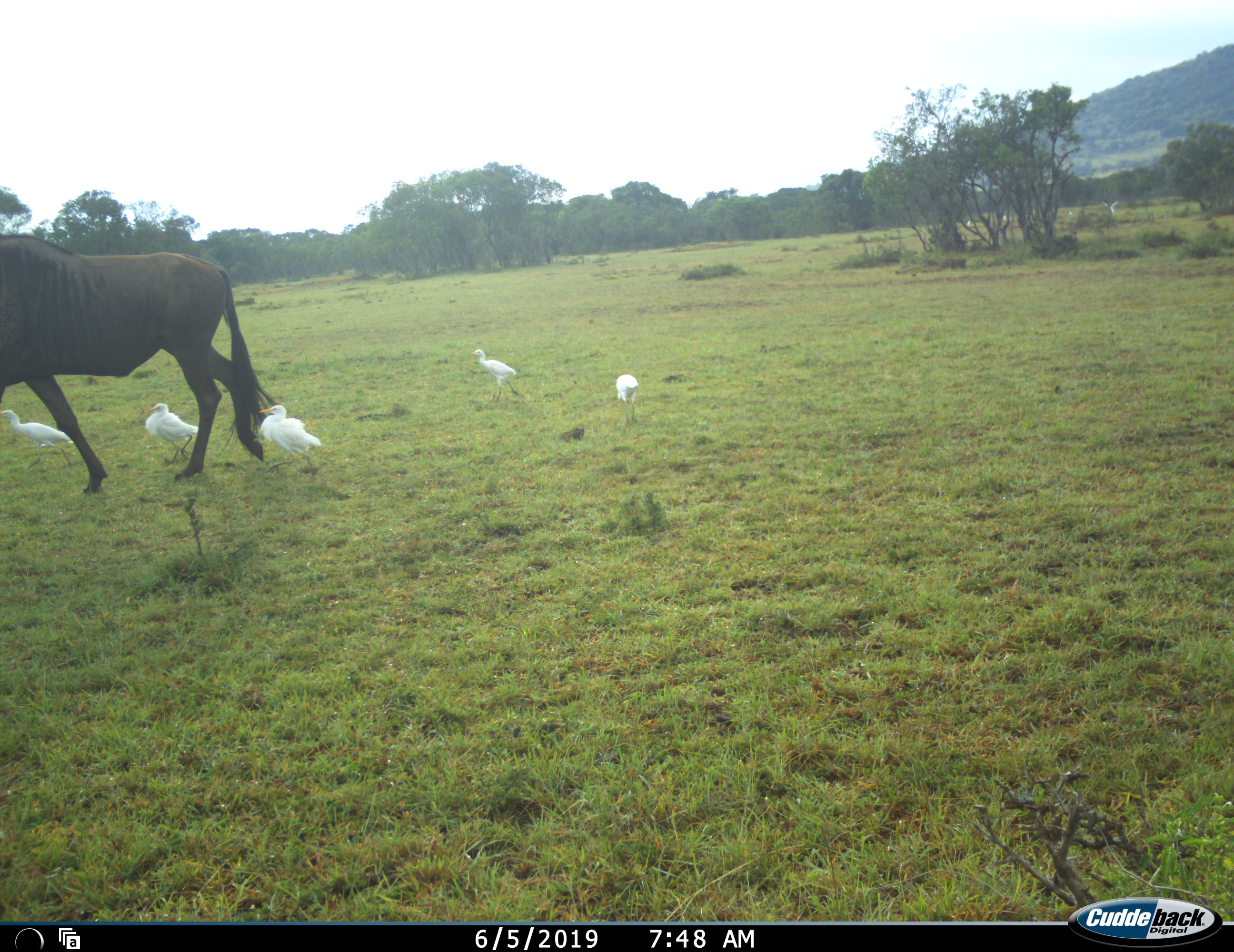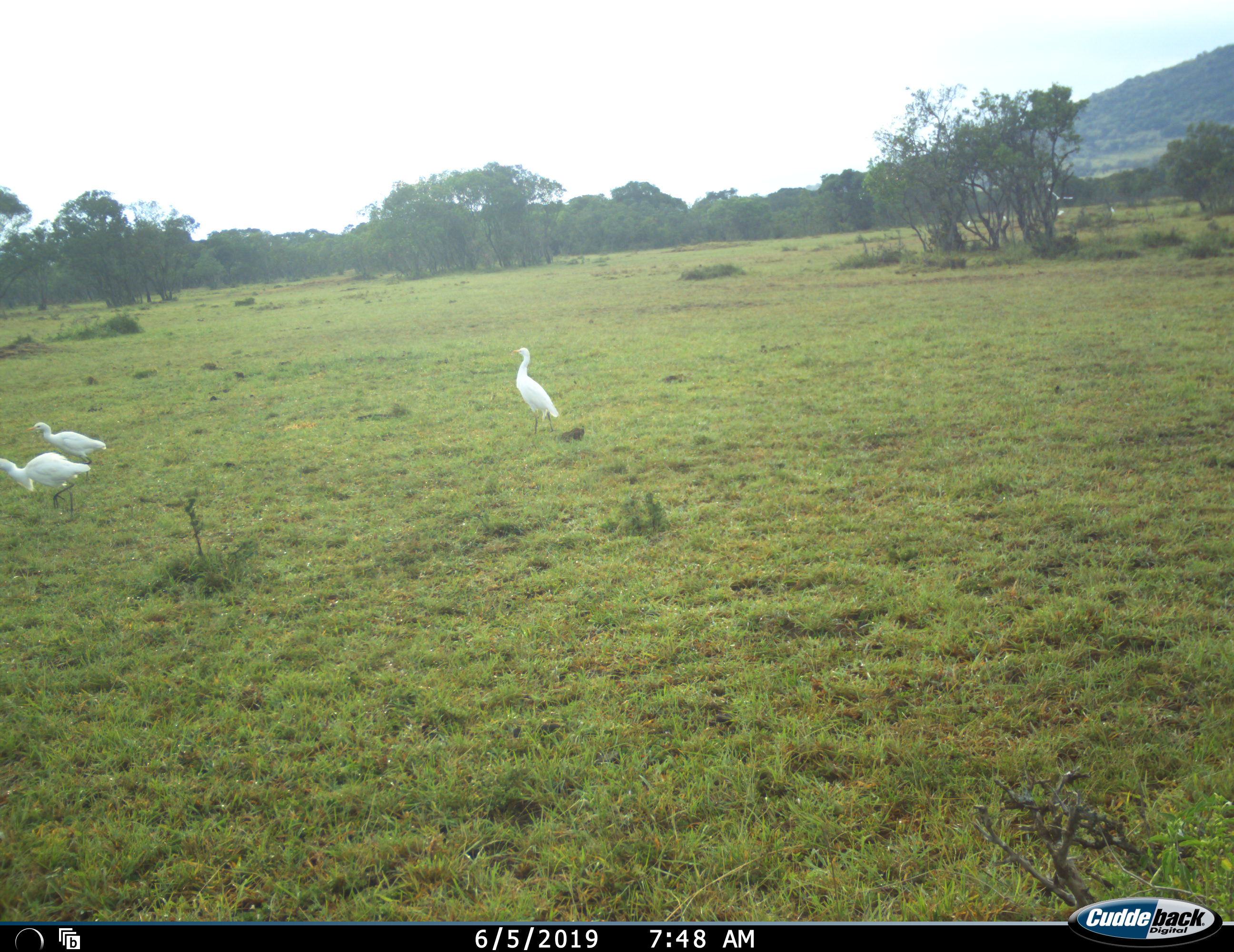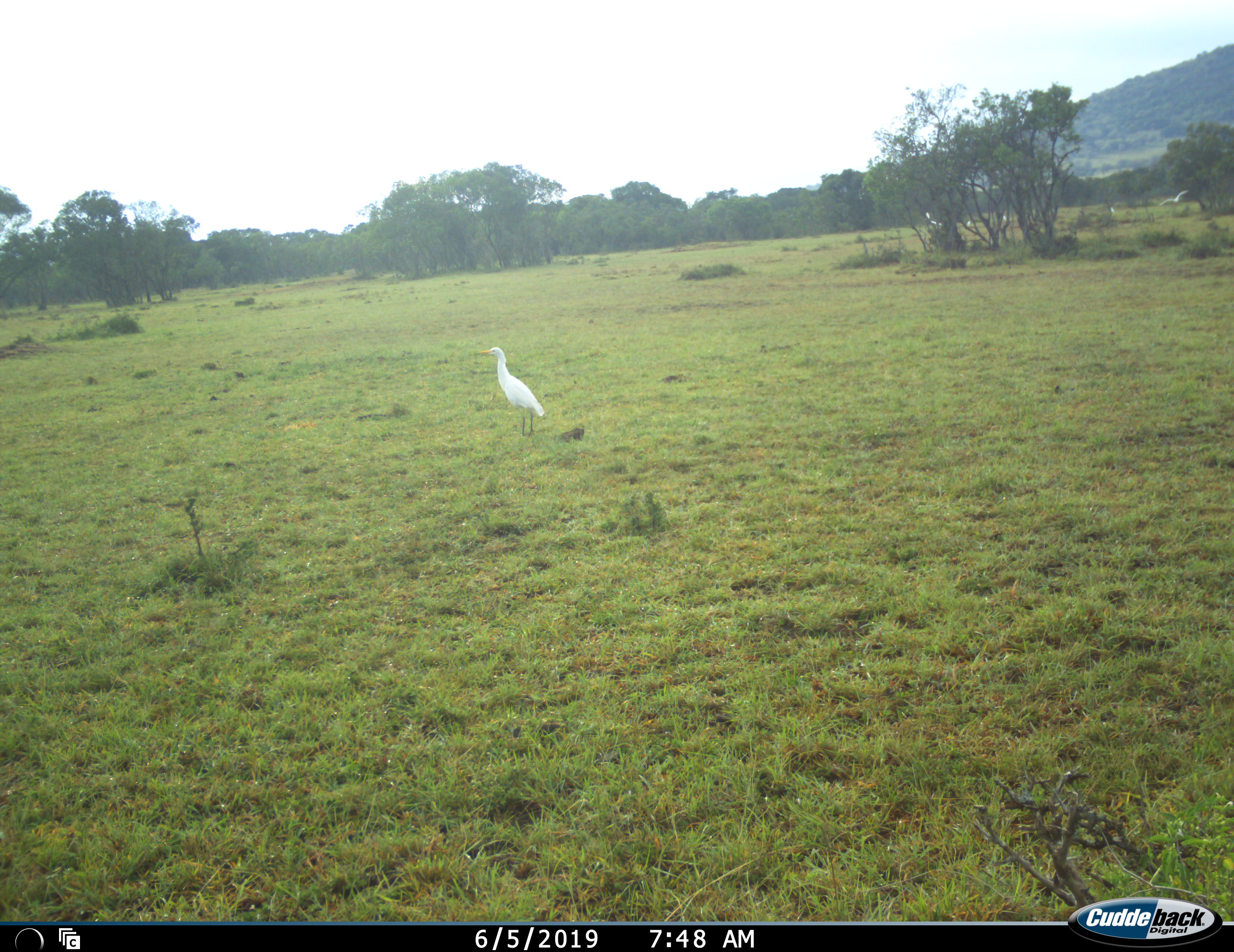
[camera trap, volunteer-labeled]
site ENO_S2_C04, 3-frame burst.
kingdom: Animalia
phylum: Chordata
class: Aves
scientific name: Aves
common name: bird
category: birdother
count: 5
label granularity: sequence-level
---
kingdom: Animalia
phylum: Chordata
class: Mammalia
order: Artiodactyla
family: Bovidae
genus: Connochaetes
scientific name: Connochaetes taurinus taurinus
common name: blue wildebeest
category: wildebeestblue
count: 1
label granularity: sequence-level